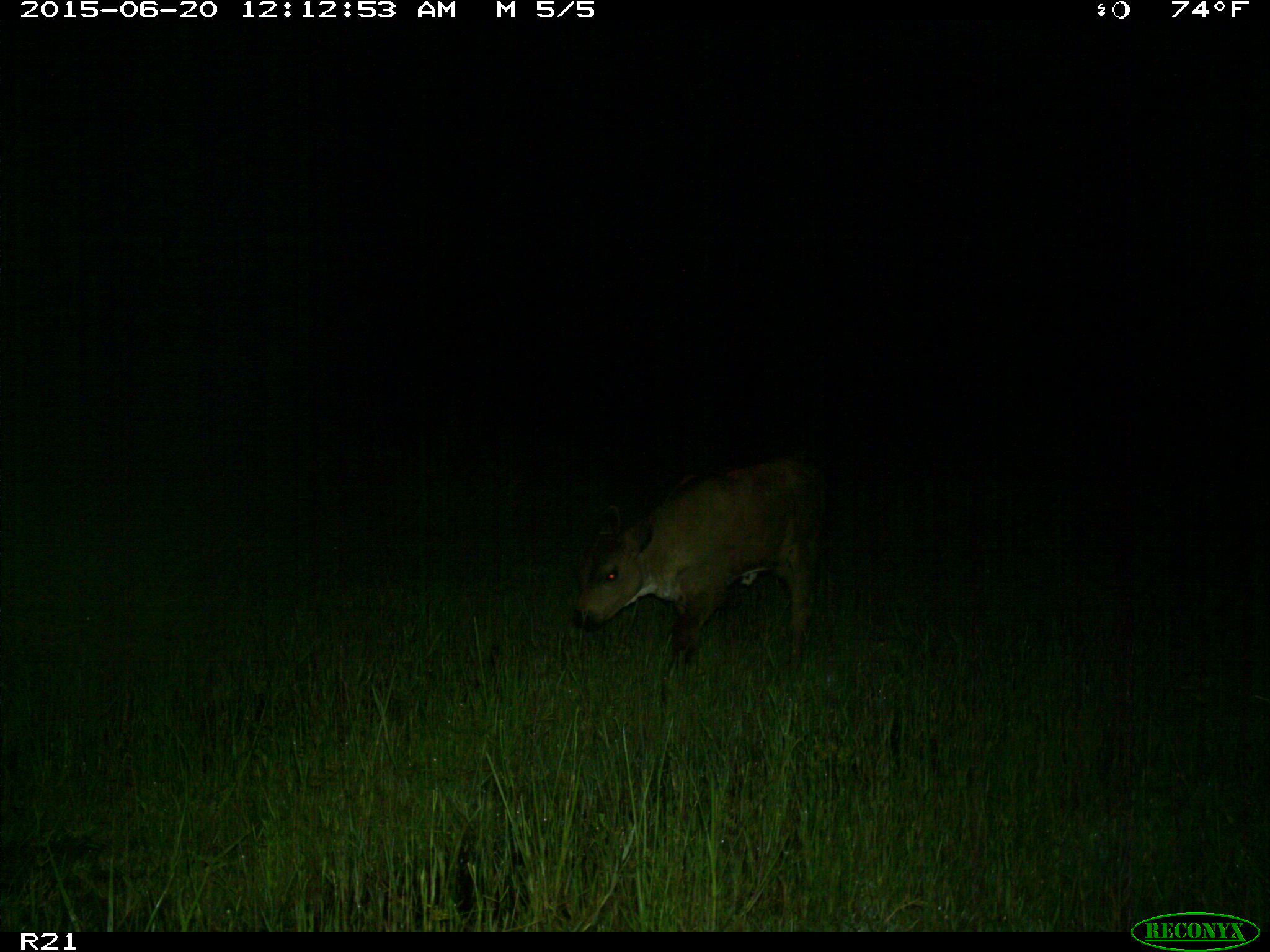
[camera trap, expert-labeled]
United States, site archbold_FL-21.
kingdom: Animalia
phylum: Chordata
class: Mammalia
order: Artiodactyla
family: Bovidae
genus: Bos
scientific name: Bos taurus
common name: domestic cow